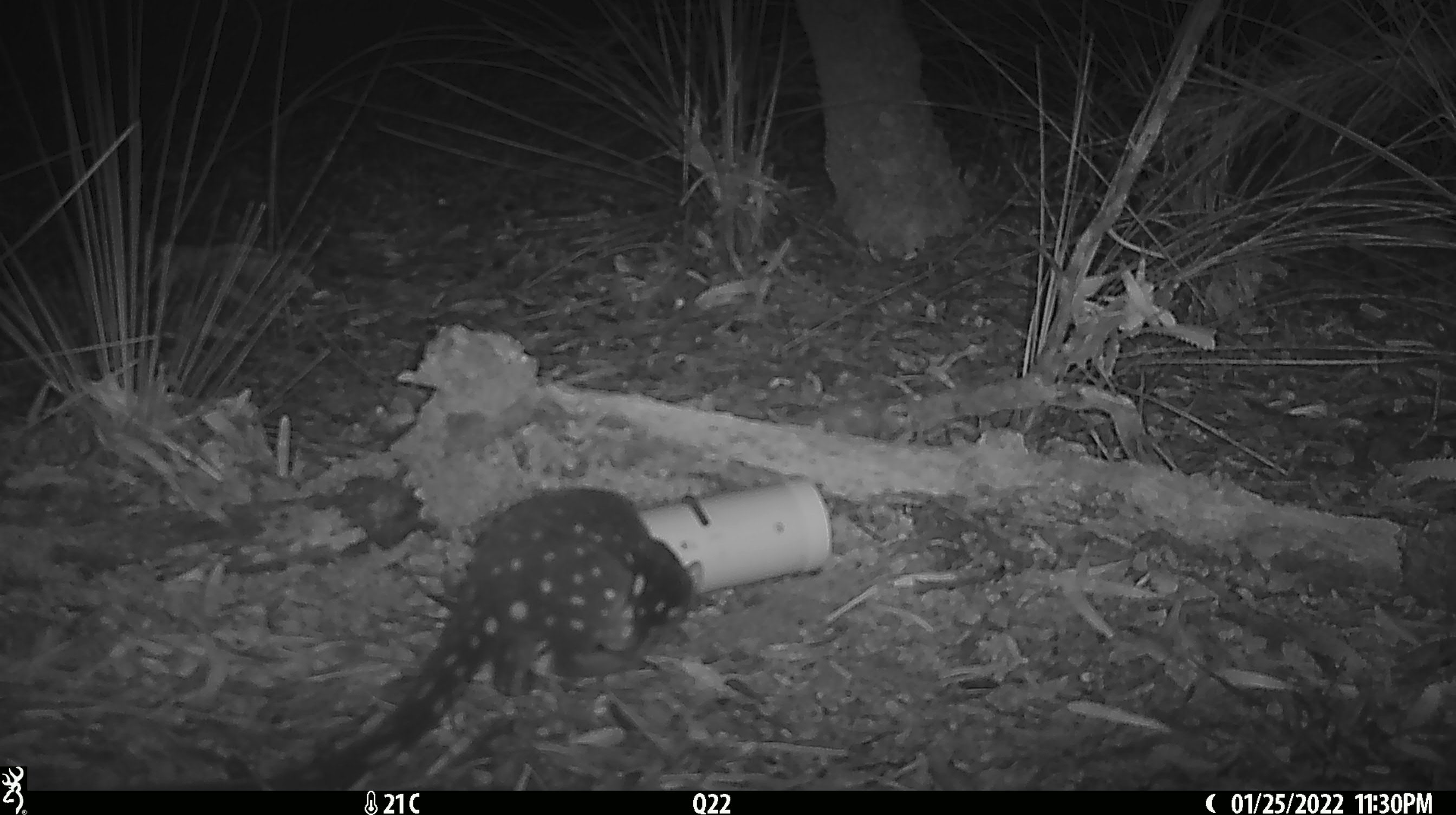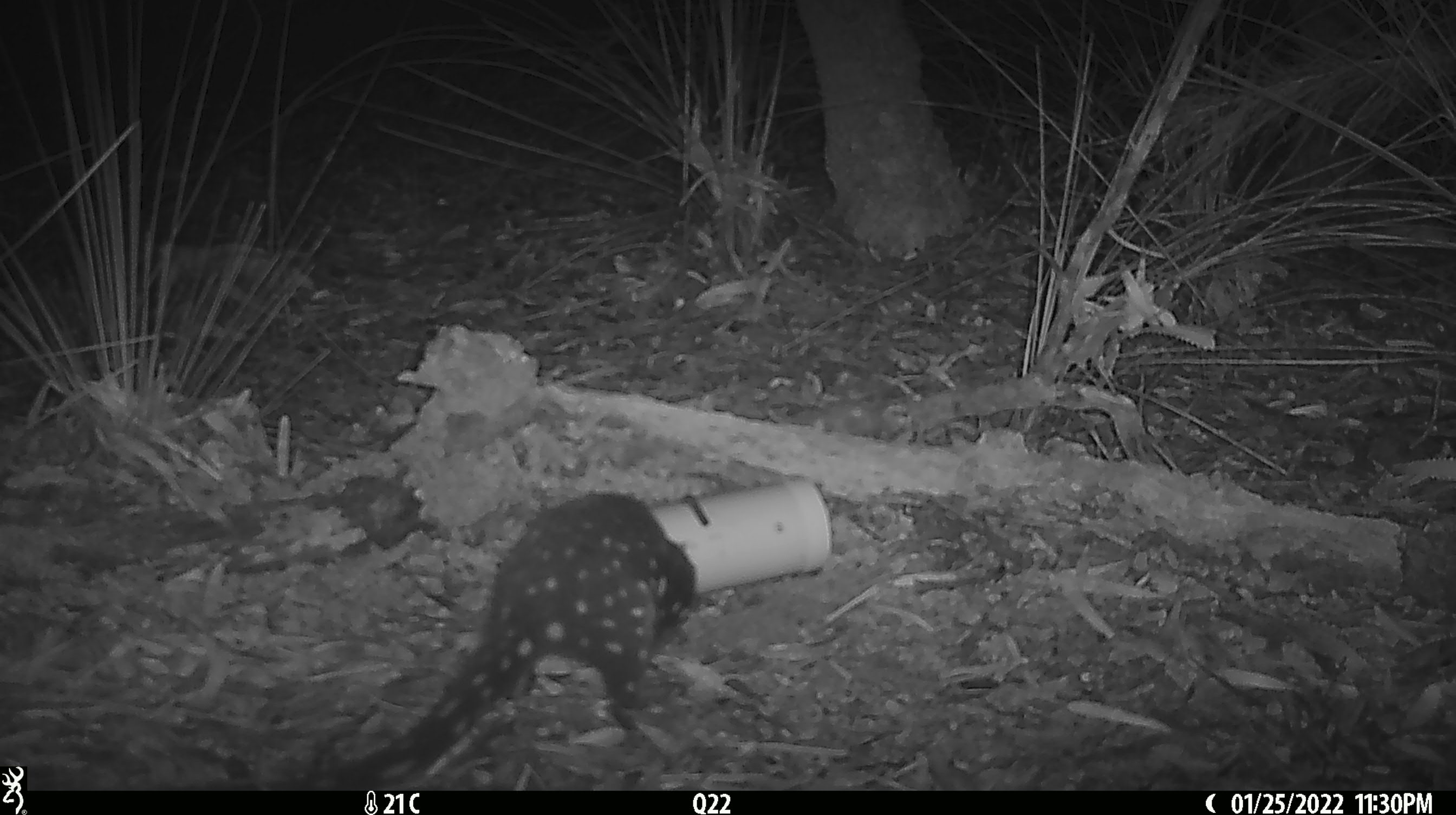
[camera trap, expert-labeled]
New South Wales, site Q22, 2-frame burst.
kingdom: Animalia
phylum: Chordata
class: Mammalia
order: Dasyuromorphia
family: Dasyuridae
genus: Dasyurus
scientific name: Dasyurus maculatus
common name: spotted-tailed quoll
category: quoll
Quoll (spotted-tailed quoll) (Dasyurus maculatus).